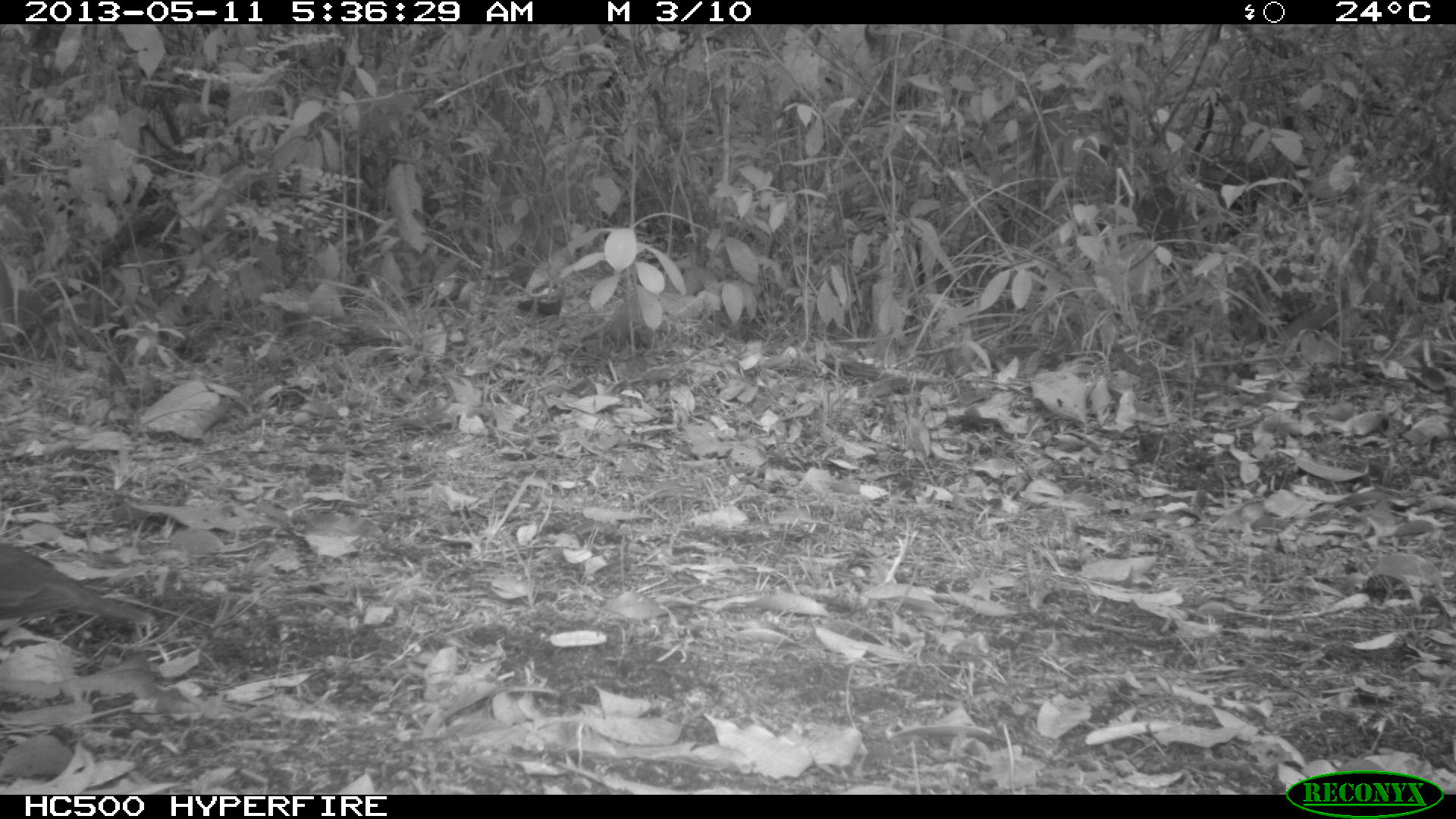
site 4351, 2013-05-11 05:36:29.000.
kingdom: Animalia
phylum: Chordata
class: Aves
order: Columbiformes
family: Columbidae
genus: Leptotila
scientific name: Leptotila plumbeiceps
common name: gray-headed dove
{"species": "Leptotila plumbeiceps (gray-headed dove)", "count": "1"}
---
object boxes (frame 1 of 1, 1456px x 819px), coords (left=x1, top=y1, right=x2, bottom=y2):
leptotila plumbeiceps: (left=0, top=542, right=153, bottom=627)